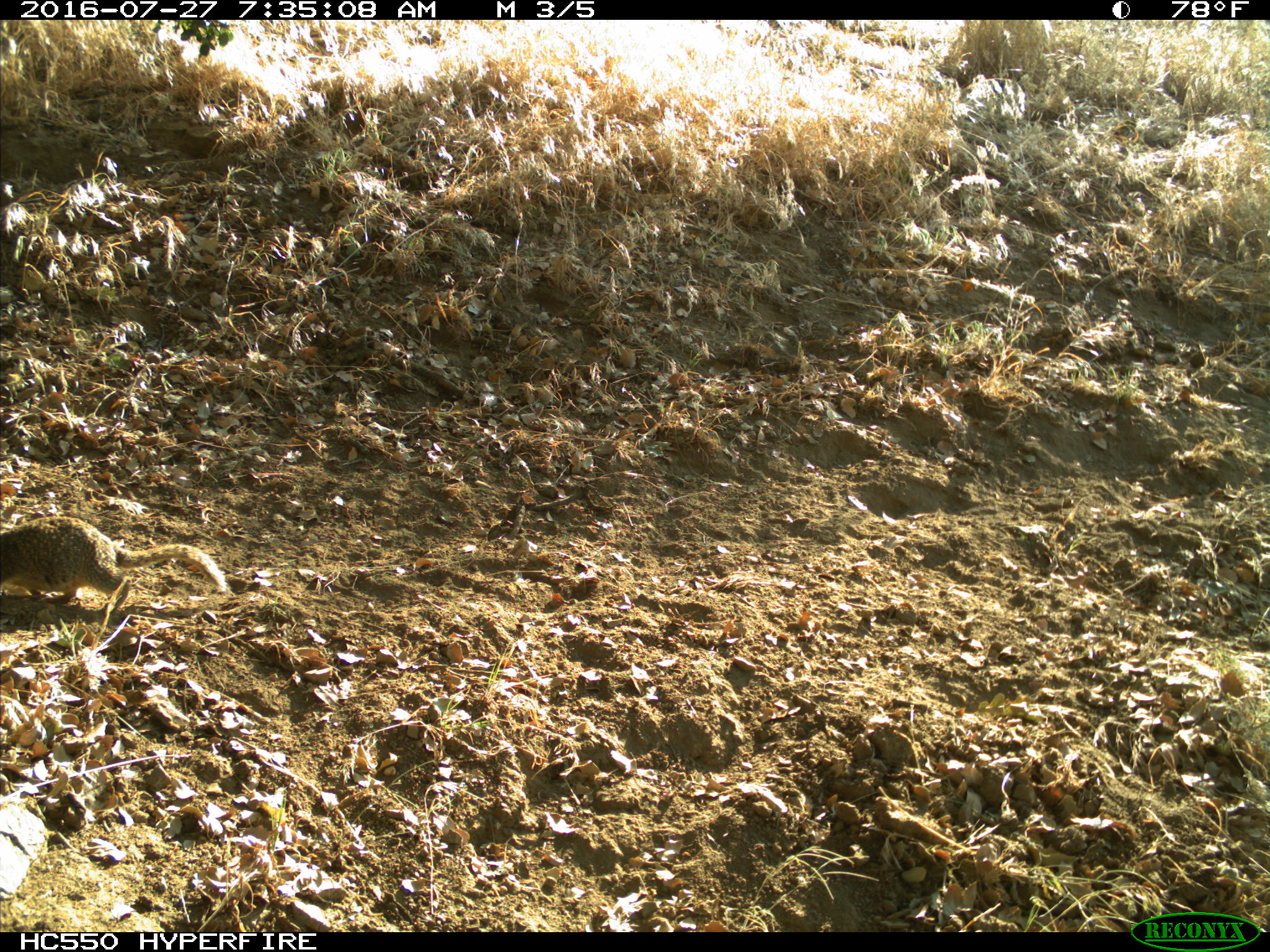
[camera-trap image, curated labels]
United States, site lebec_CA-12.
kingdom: Animalia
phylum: Chordata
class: Mammalia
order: Rodentia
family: Sciuridae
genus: Otospermophilus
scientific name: Otospermophilus beecheyi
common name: california ground squirrel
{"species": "Otospermophilus beecheyi (california ground squirrel)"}